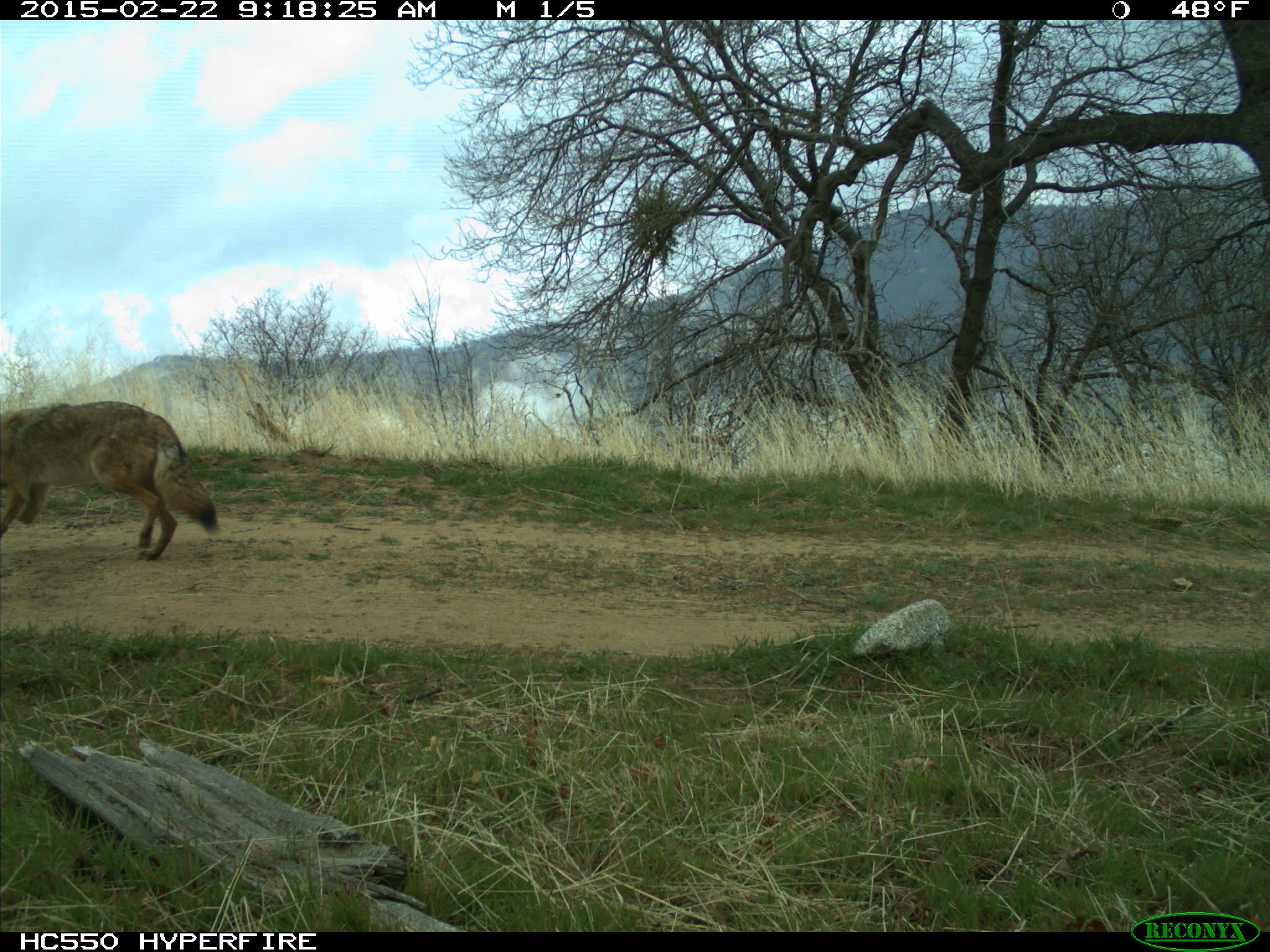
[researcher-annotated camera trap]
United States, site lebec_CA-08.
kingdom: Animalia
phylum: Chordata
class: Mammalia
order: Carnivora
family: Canidae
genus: Canis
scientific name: Canis latrans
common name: coyote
Canis latrans (coyote).